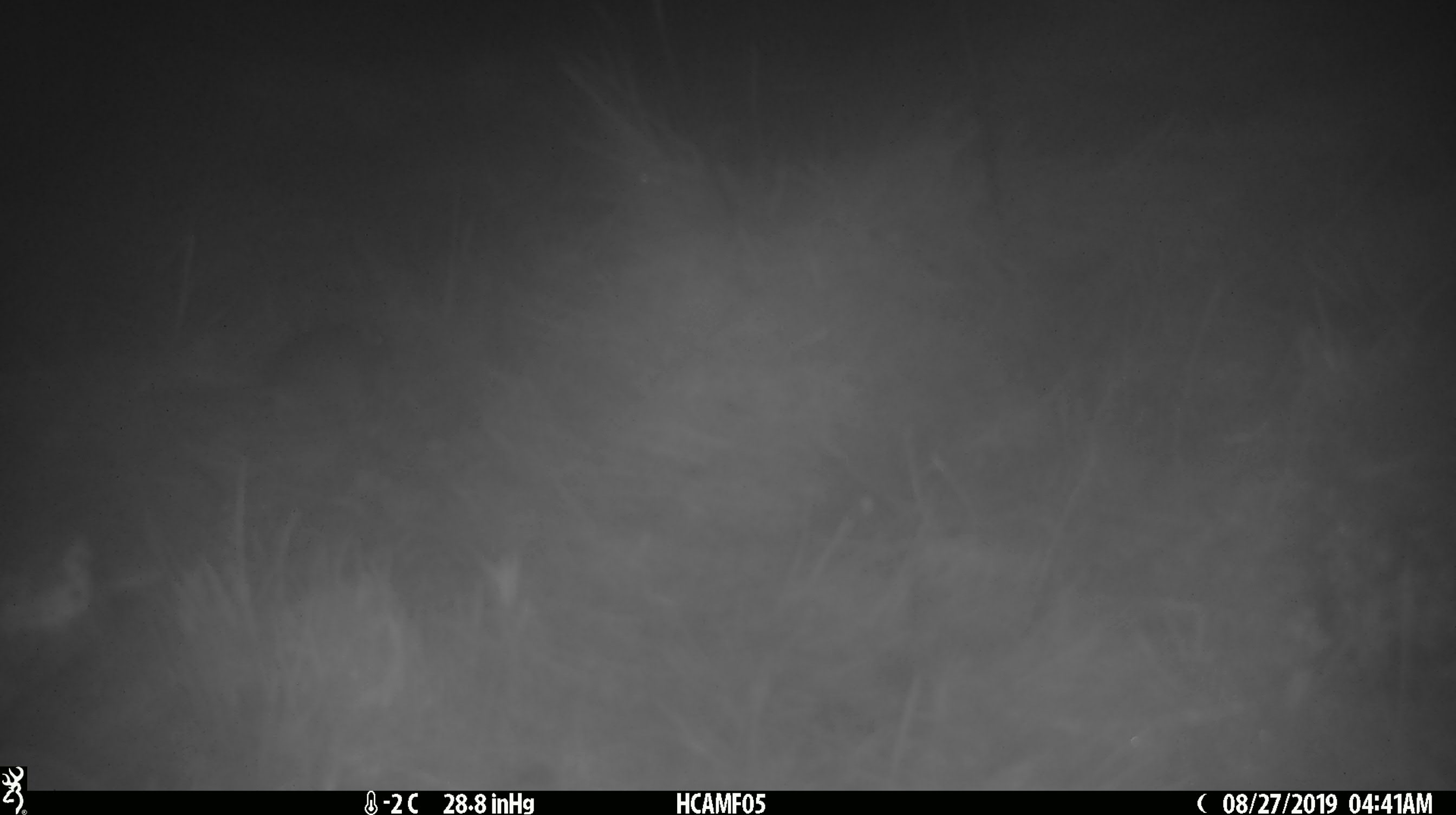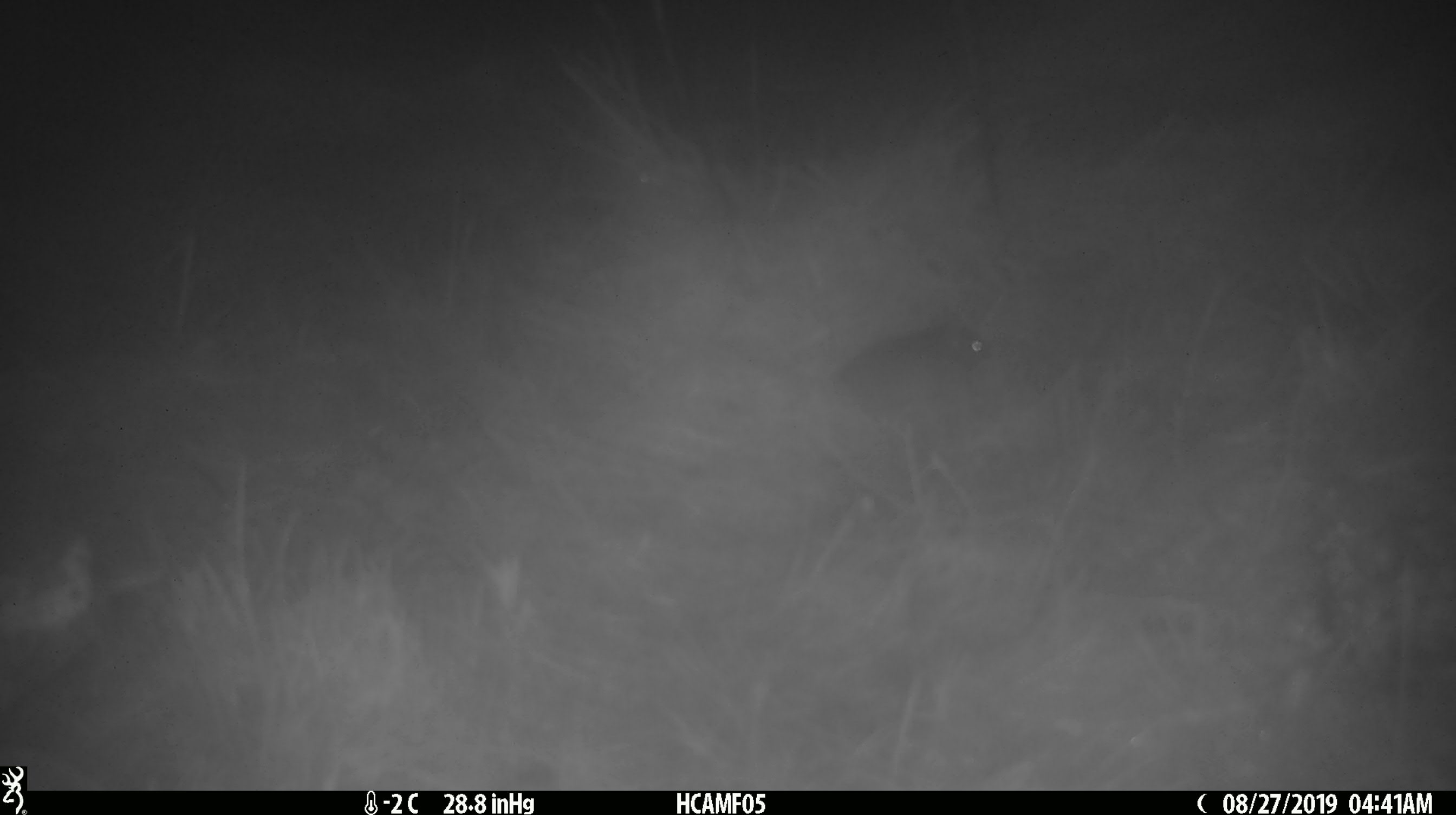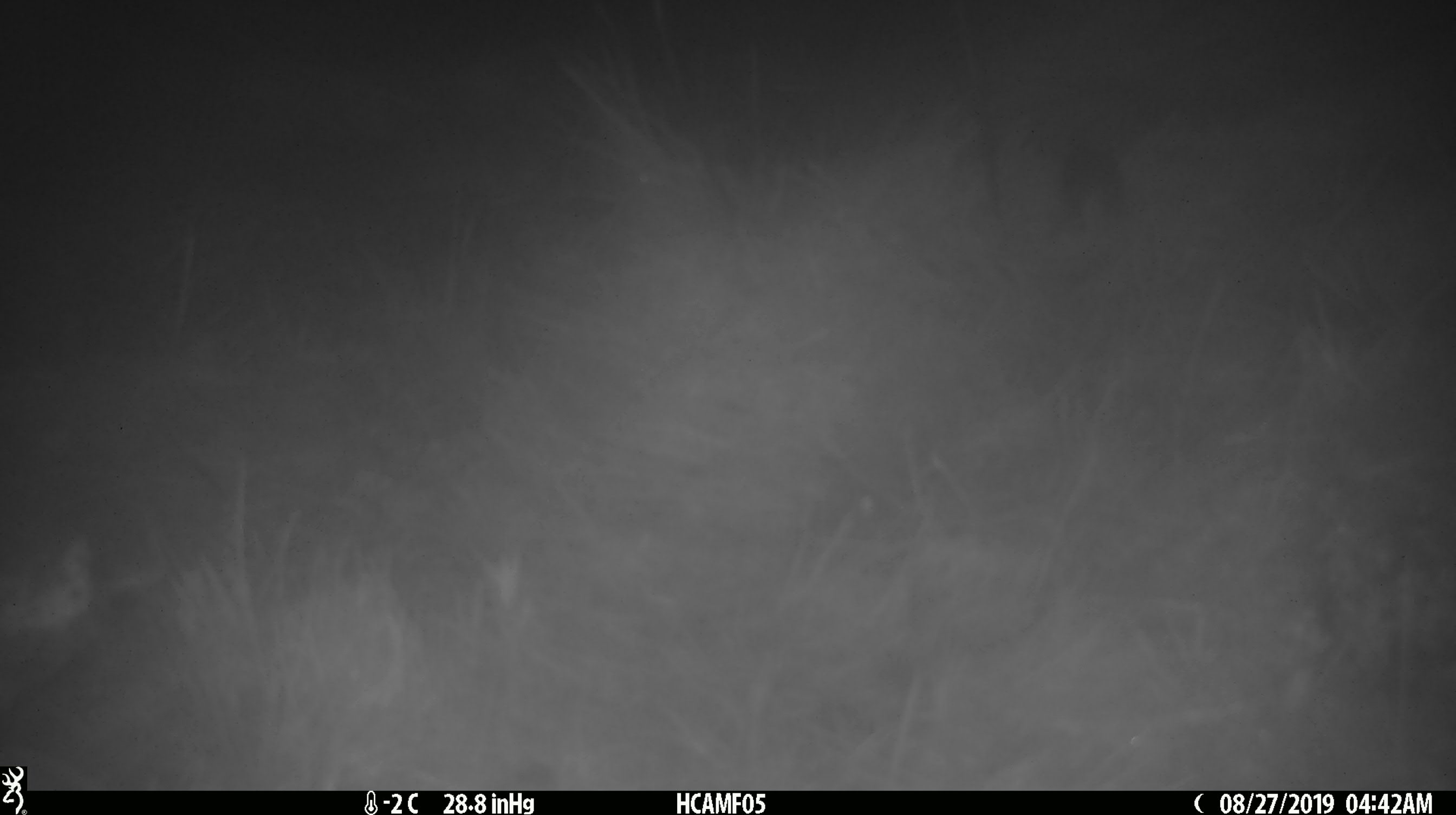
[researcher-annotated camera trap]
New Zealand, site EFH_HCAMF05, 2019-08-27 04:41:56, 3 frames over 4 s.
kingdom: Animalia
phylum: Chordata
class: Mammalia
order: Rodentia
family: Muridae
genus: Mus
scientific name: Mus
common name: mouse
Mouse (Mus).